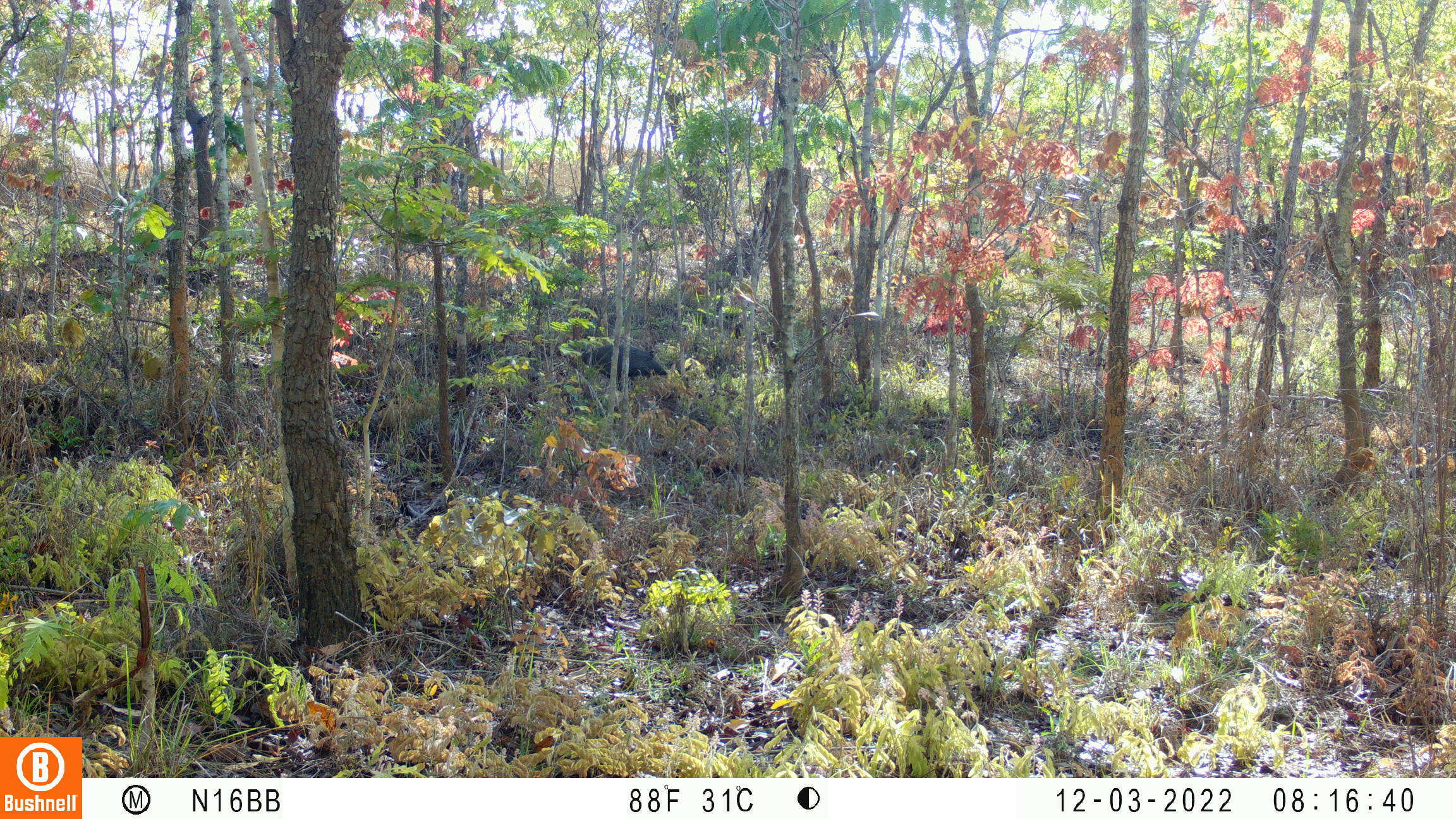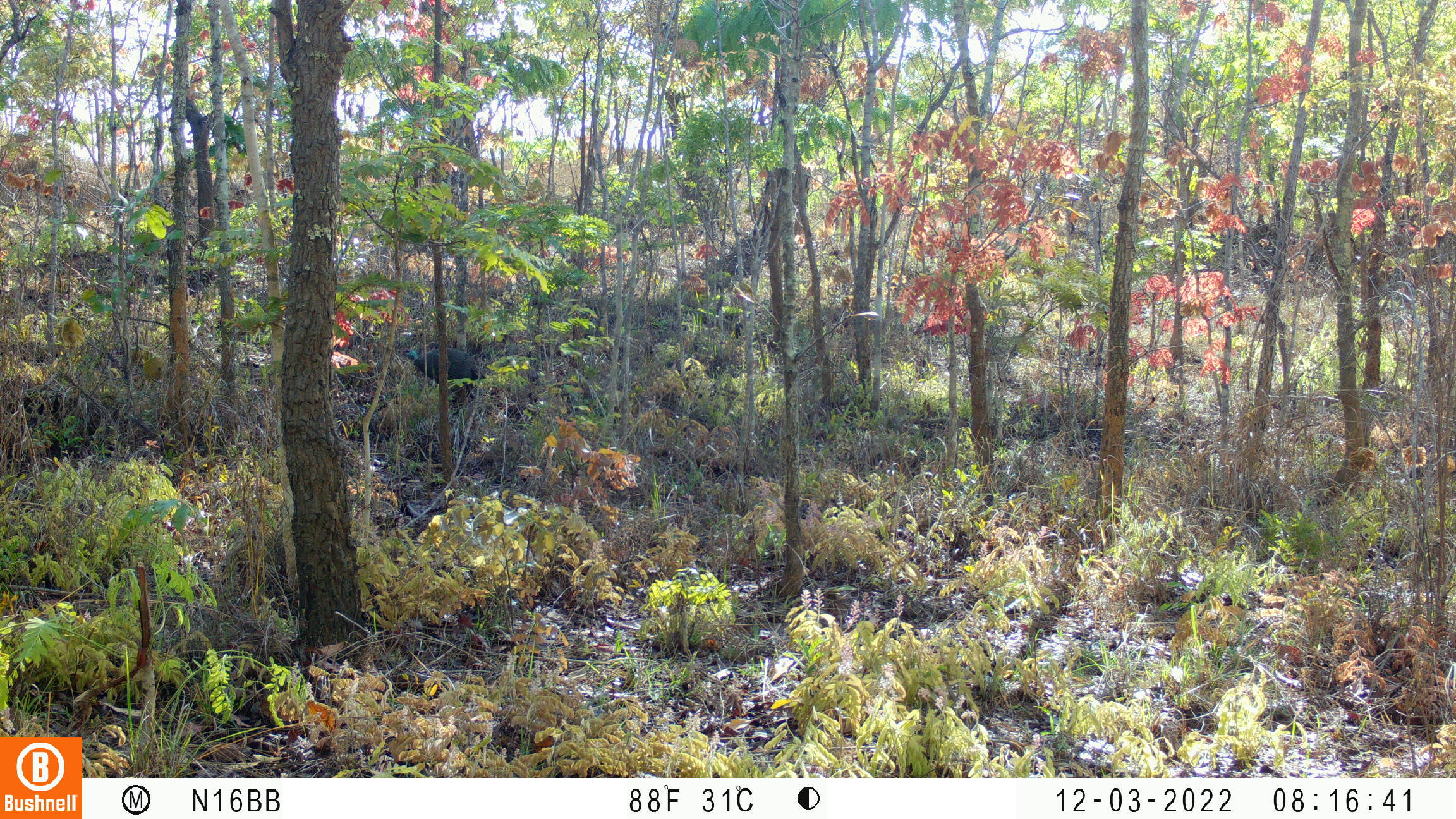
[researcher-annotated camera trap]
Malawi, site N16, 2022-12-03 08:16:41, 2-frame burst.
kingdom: Animalia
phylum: Chordata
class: Aves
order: Galliformes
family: Numididae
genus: Numida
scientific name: Numida meleagris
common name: helmeted guineafowl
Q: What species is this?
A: Helmeted guineafowl (Numida meleagris).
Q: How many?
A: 1.